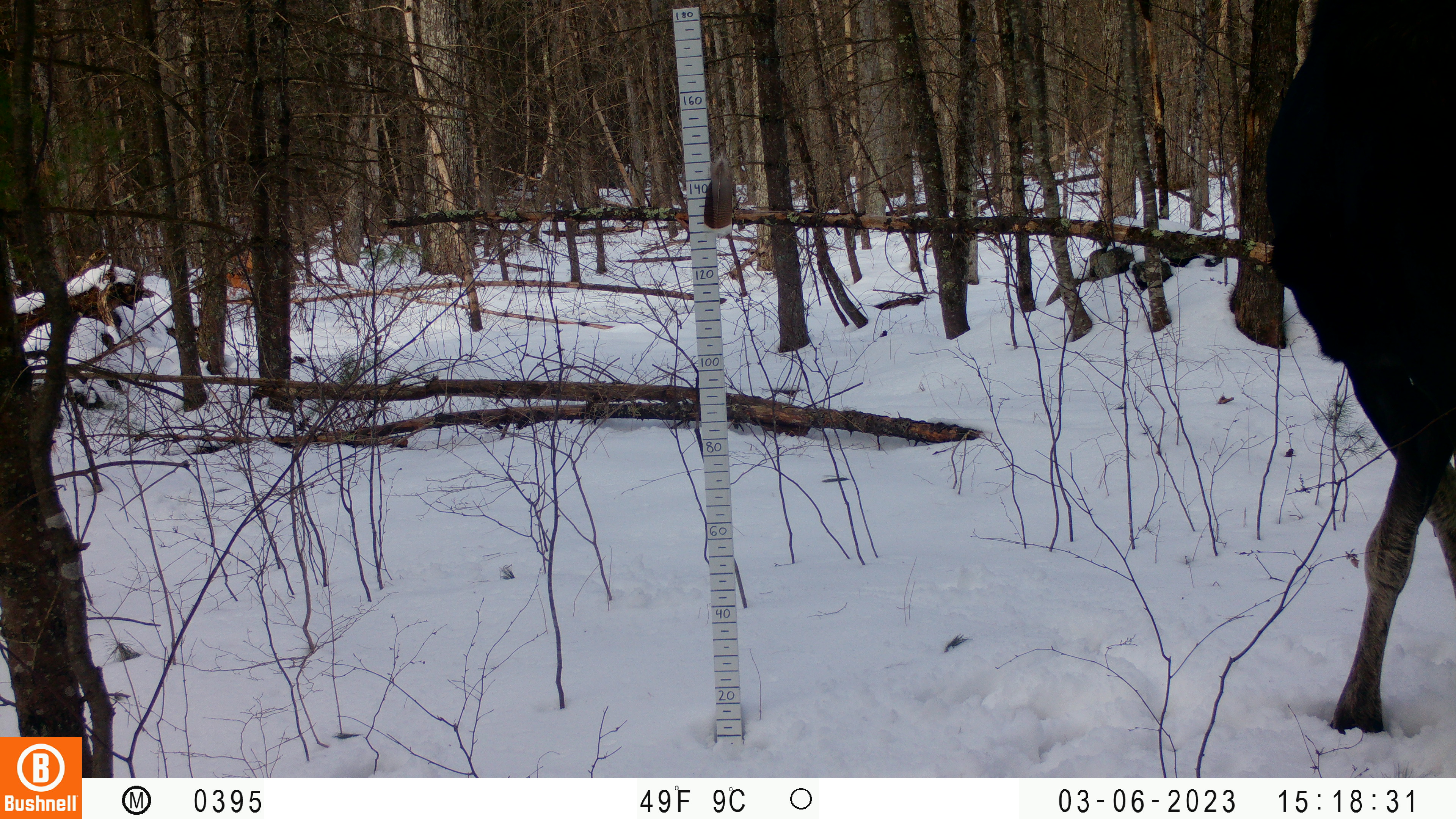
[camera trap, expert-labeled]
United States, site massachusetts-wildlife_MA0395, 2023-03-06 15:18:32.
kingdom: Animalia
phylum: Chordata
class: Mammalia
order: Artiodactyla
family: Cervidae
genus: Alces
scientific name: Alces alces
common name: moose